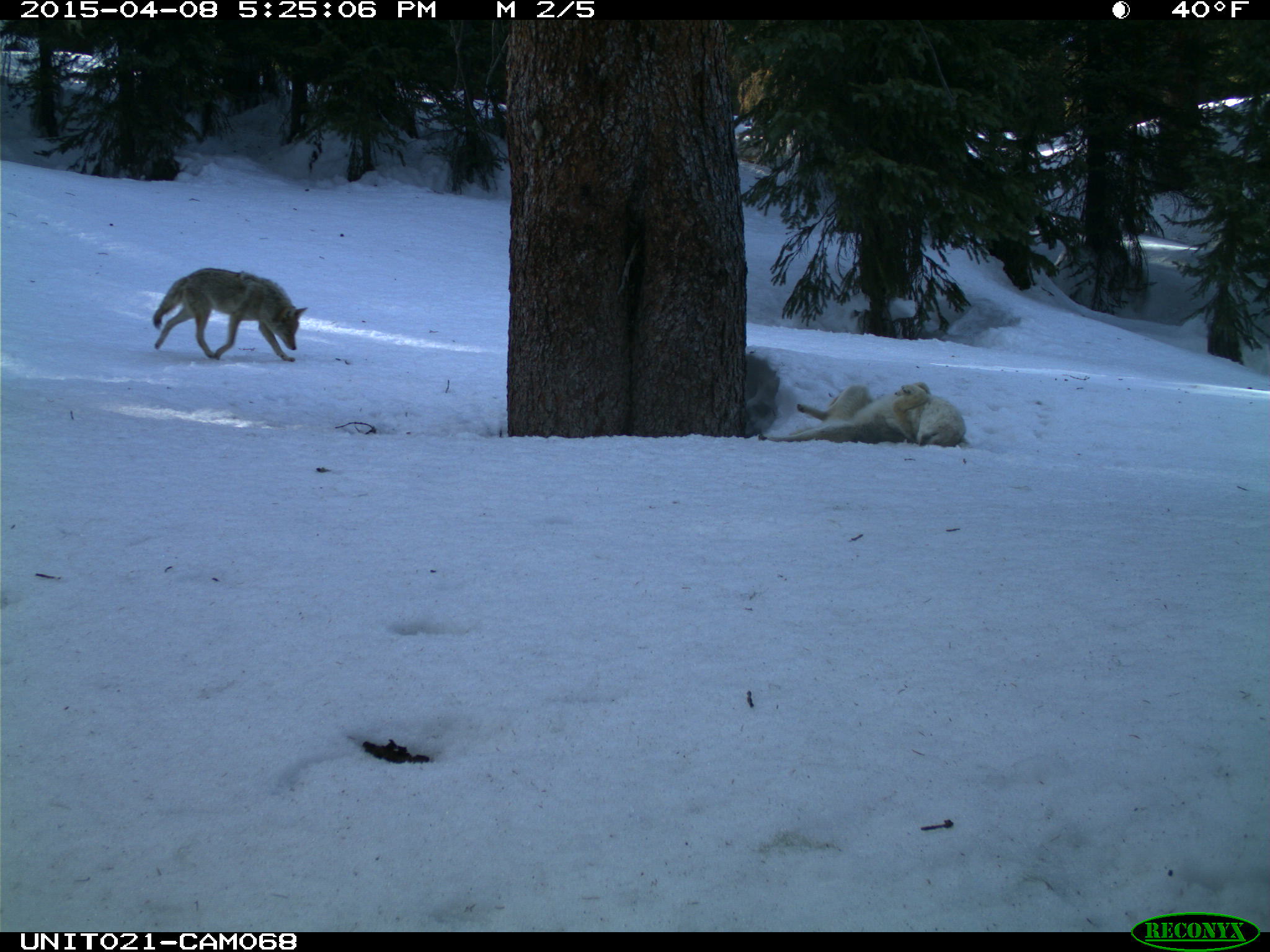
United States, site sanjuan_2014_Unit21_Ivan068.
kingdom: Animalia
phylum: Chordata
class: Mammalia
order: Carnivora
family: Canidae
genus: Canis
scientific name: Canis latrans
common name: coyote